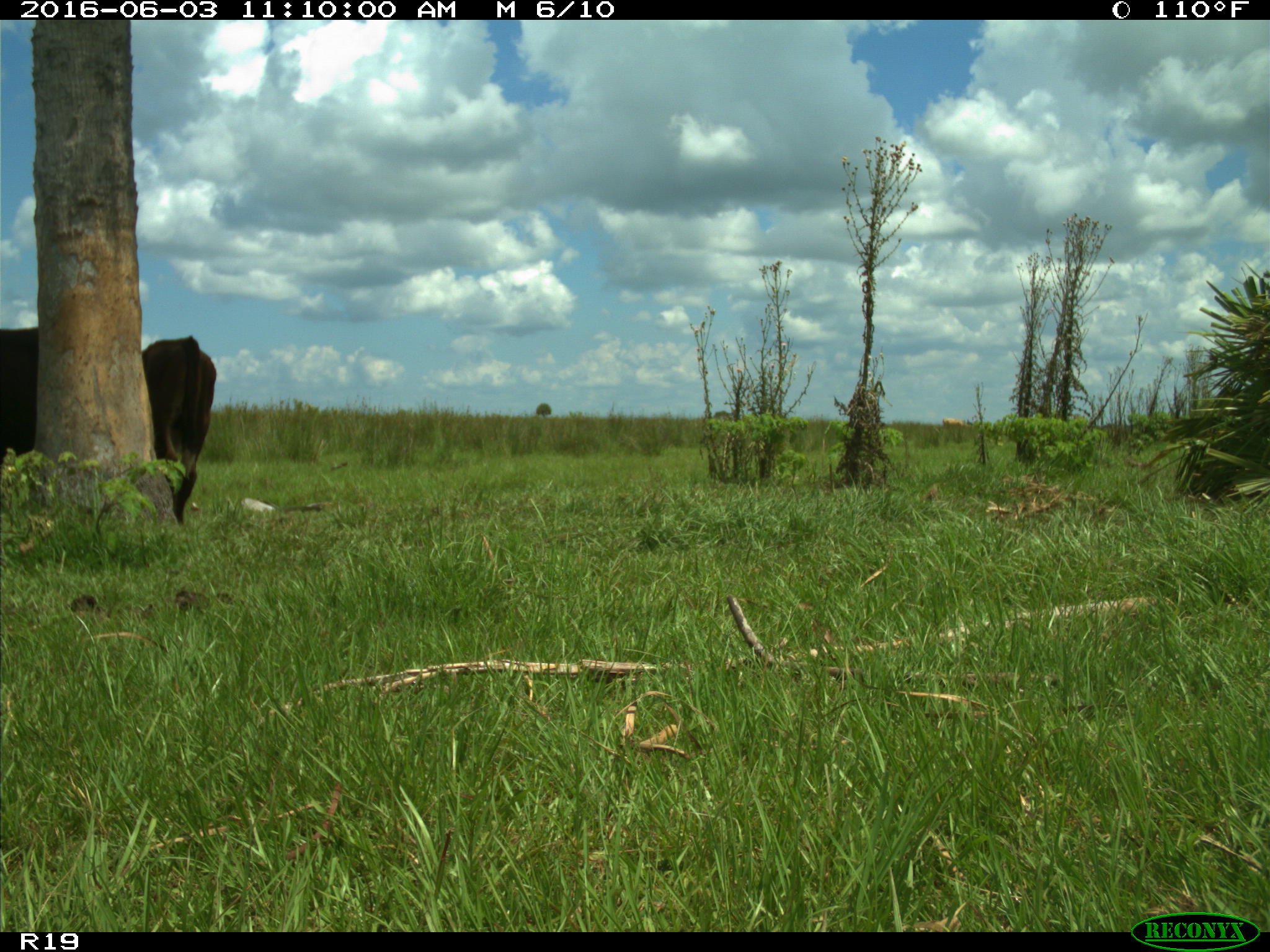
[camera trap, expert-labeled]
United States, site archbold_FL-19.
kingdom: Animalia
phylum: Chordata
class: Mammalia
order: Artiodactyla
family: Bovidae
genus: Bos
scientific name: Bos taurus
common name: domestic cow